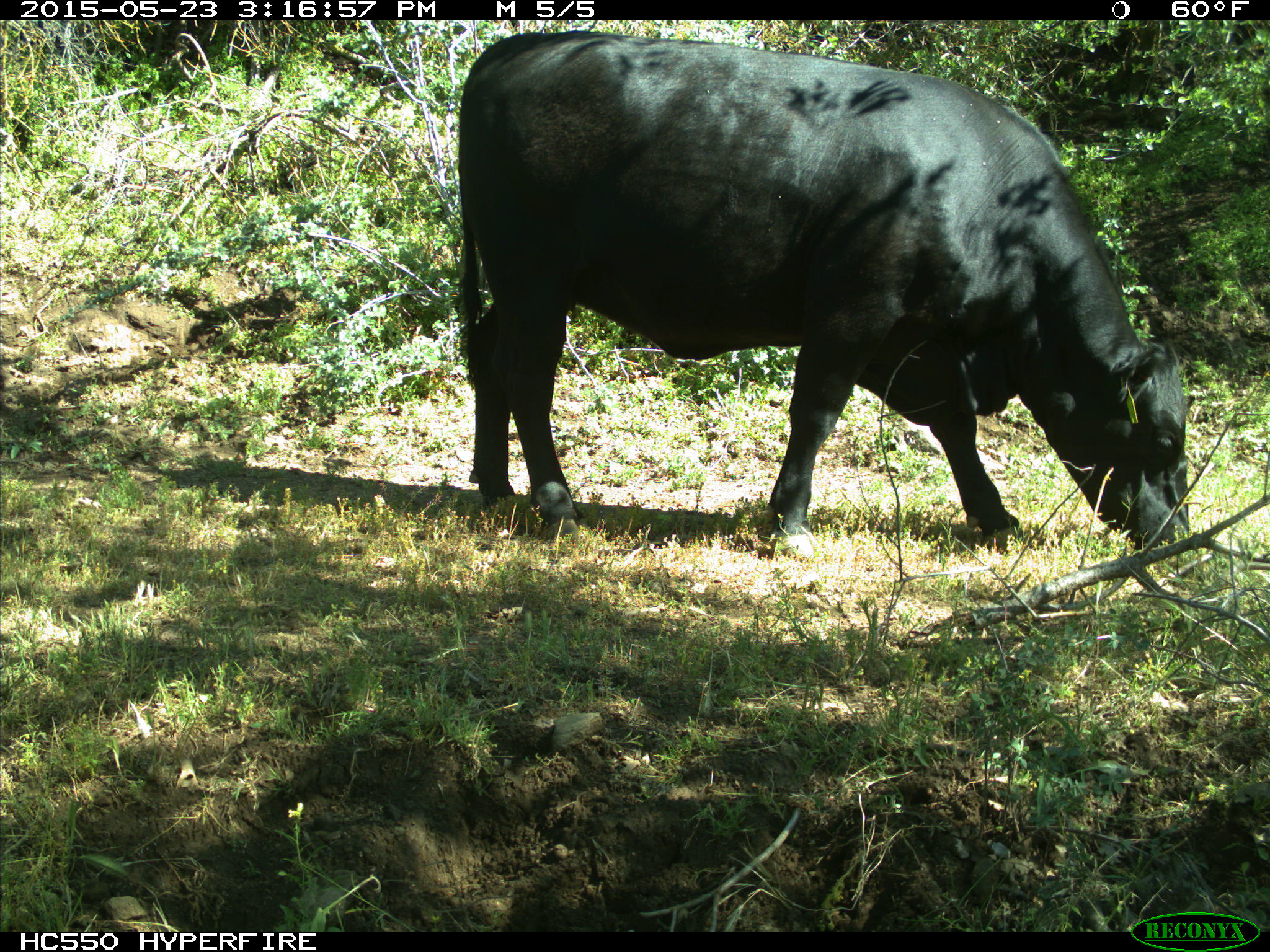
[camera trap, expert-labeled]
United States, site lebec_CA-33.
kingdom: Animalia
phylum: Chordata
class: Mammalia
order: Artiodactyla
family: Bovidae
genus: Bos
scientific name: Bos taurus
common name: domestic cow